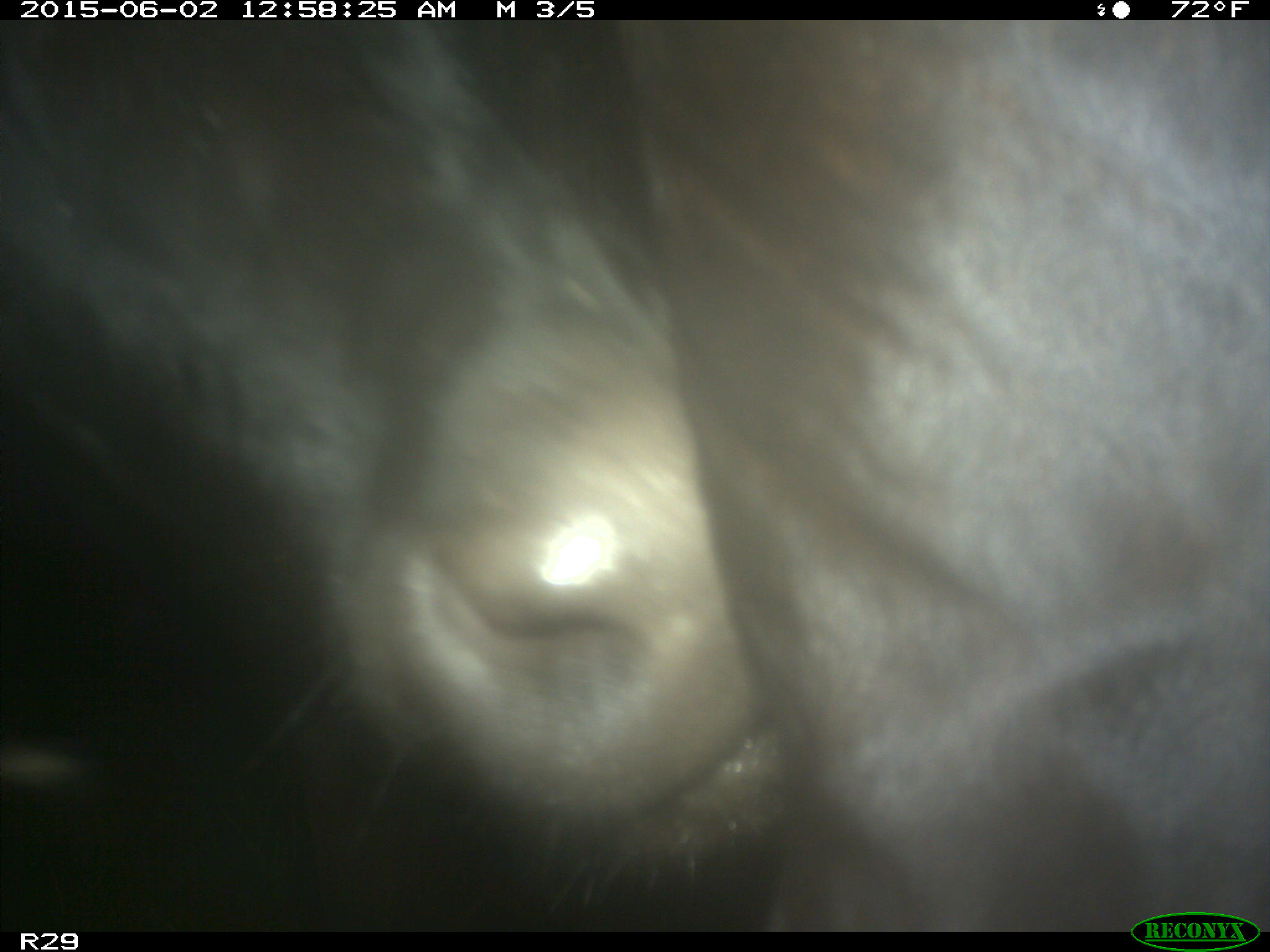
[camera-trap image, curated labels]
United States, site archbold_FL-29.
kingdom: Animalia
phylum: Chordata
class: Mammalia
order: Artiodactyla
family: Bovidae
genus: Bos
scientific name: Bos taurus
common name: domestic cow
Bos taurus (domestic cow).